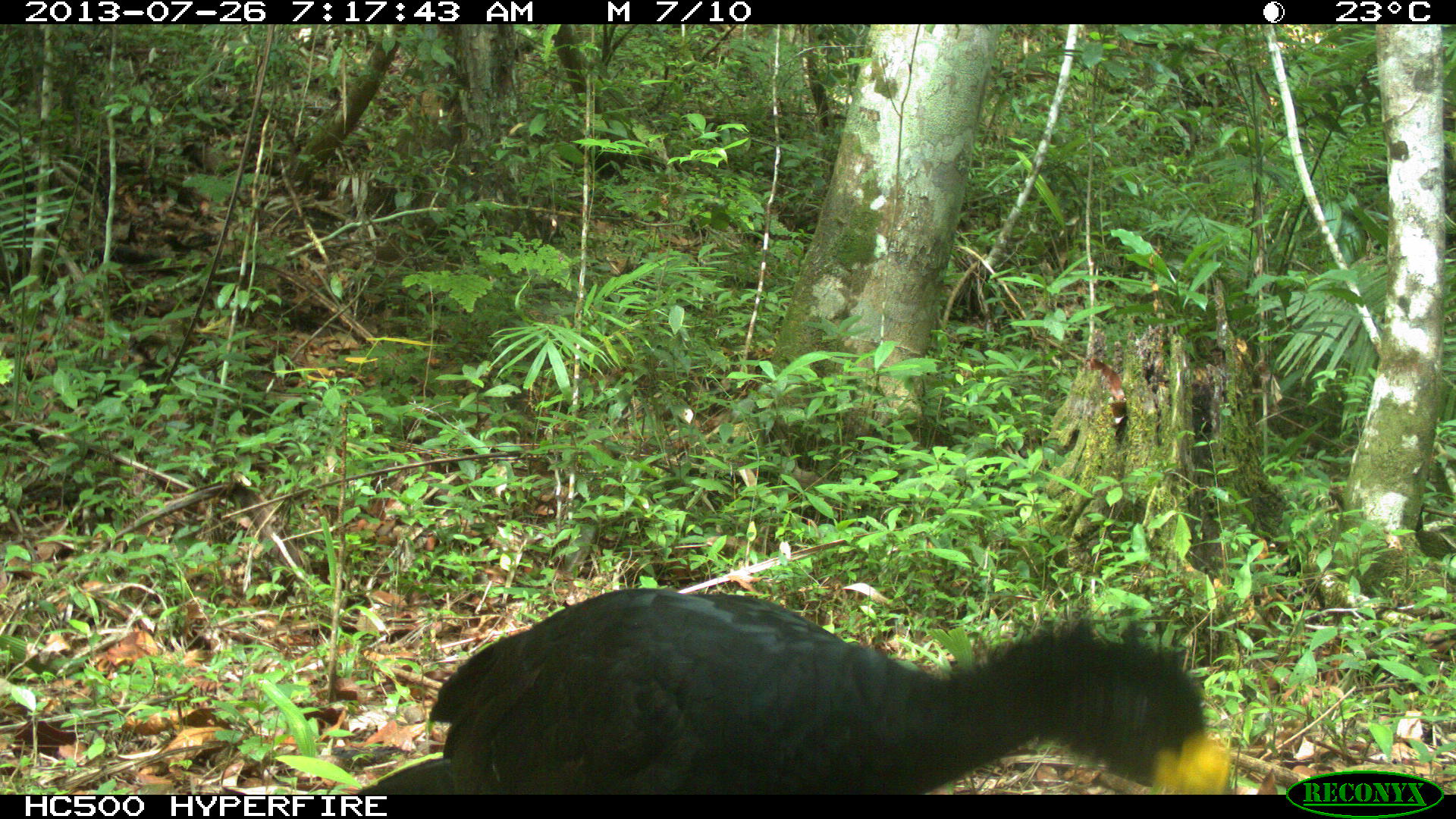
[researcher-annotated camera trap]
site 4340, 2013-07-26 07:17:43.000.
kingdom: Animalia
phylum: Chordata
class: Aves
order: Galliformes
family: Cracidae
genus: Crax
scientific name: Crax rubra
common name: great curassow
Crax rubra (great curassow), count 1, sex male.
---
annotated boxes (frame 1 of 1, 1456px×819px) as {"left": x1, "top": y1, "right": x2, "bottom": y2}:
crax rubra: {"left": 354, "top": 583, "right": 1239, "bottom": 792}